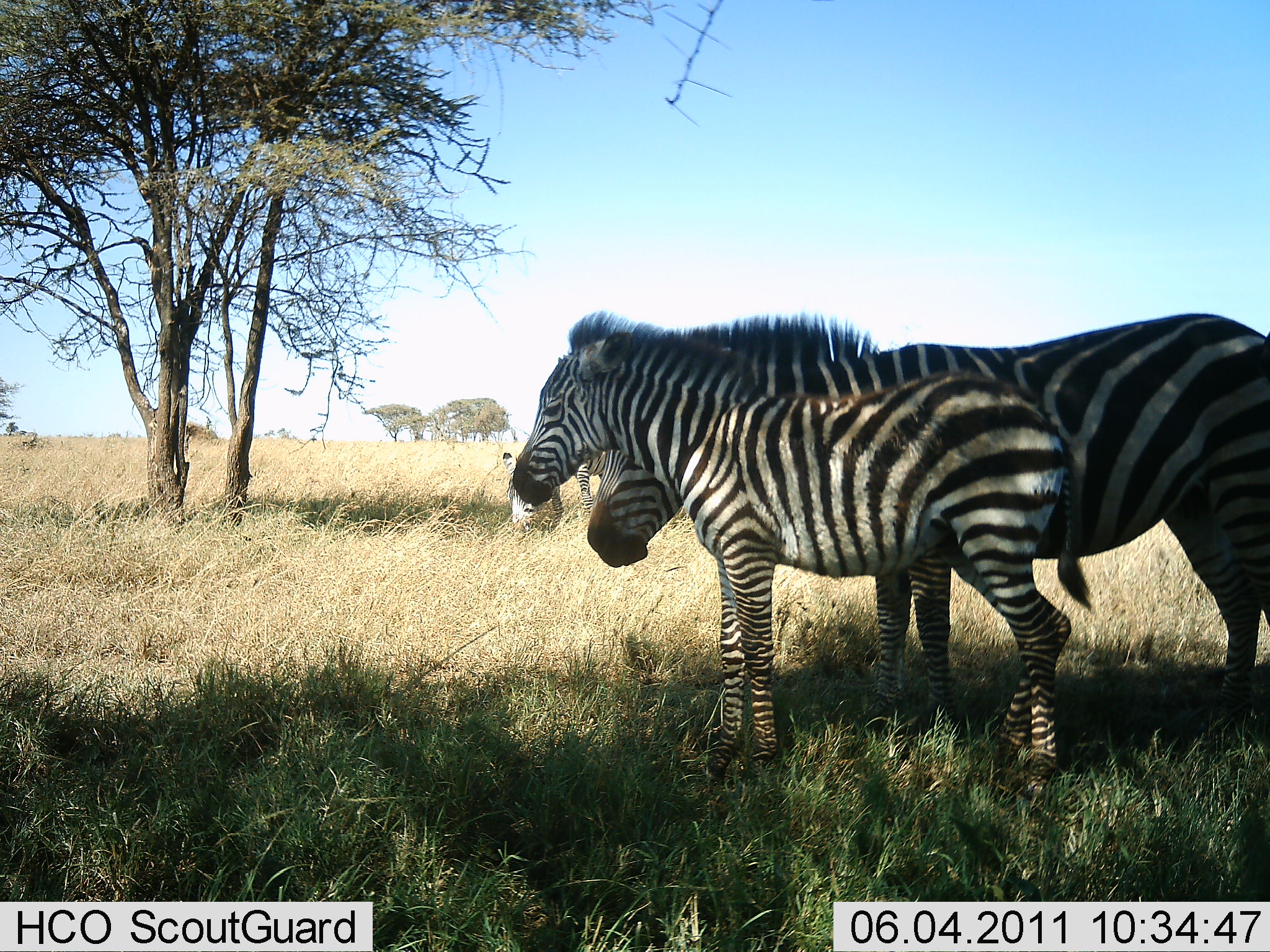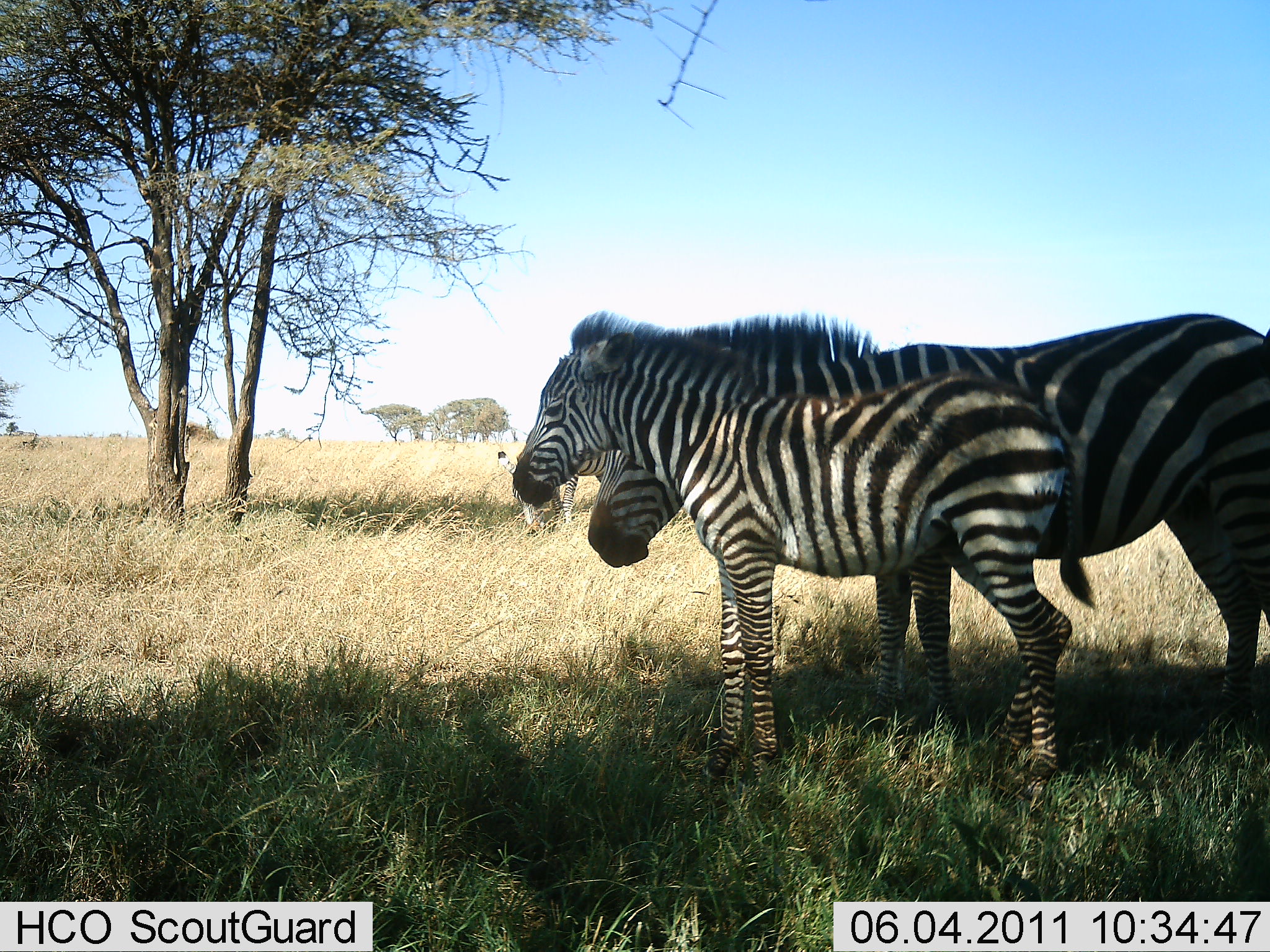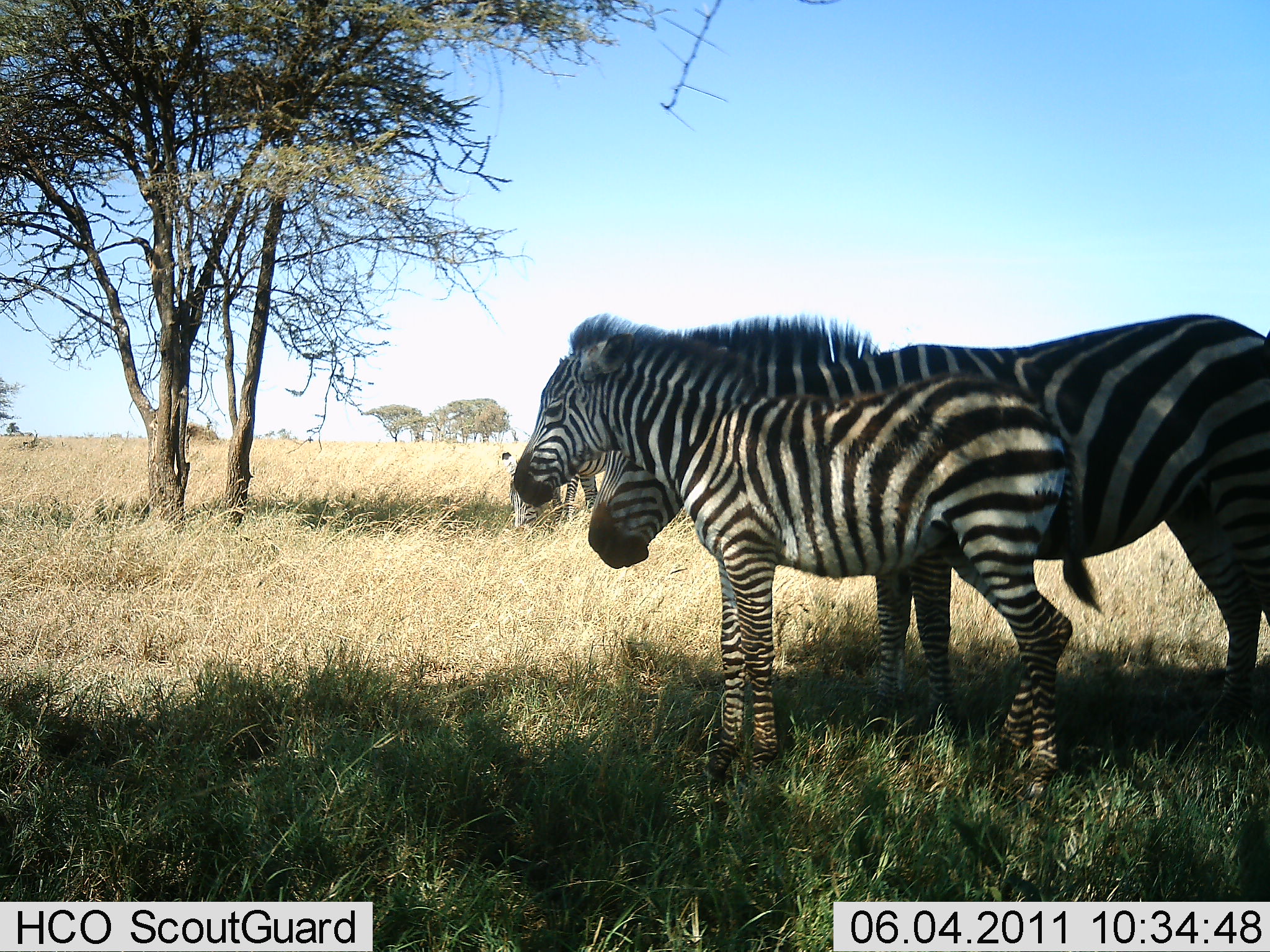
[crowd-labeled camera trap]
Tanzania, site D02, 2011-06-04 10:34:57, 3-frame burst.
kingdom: Animalia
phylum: Chordata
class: Mammalia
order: Perissodactyla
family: Equidae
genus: Equus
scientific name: Equus quagga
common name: plains zebra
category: zebra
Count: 3.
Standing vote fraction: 100%.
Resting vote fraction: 8%.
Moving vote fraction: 0%.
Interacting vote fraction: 0%.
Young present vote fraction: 85%.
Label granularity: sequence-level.